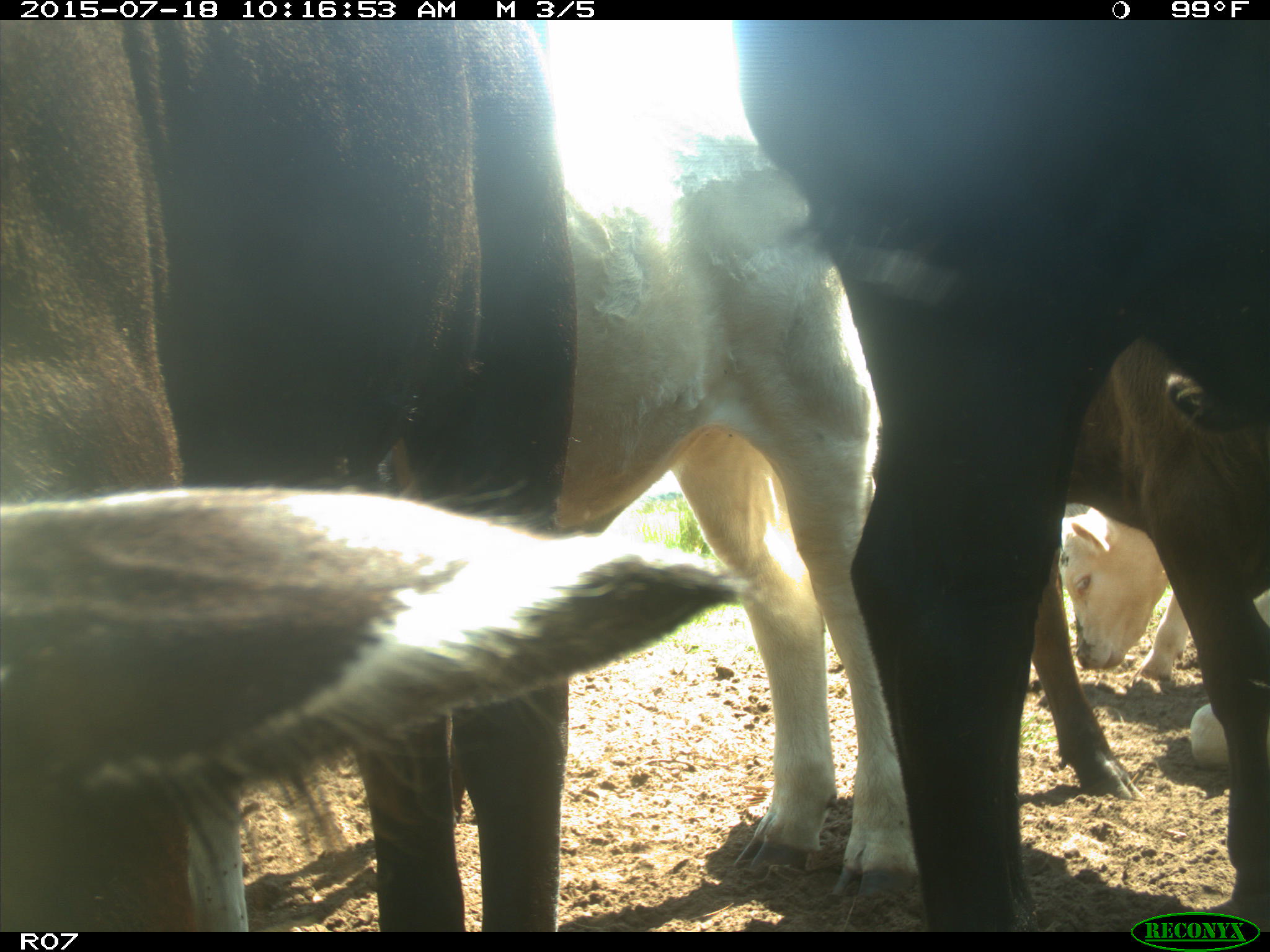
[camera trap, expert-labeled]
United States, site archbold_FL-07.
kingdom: Animalia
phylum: Chordata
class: Mammalia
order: Artiodactyla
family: Bovidae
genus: Bos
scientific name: Bos taurus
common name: domestic cow